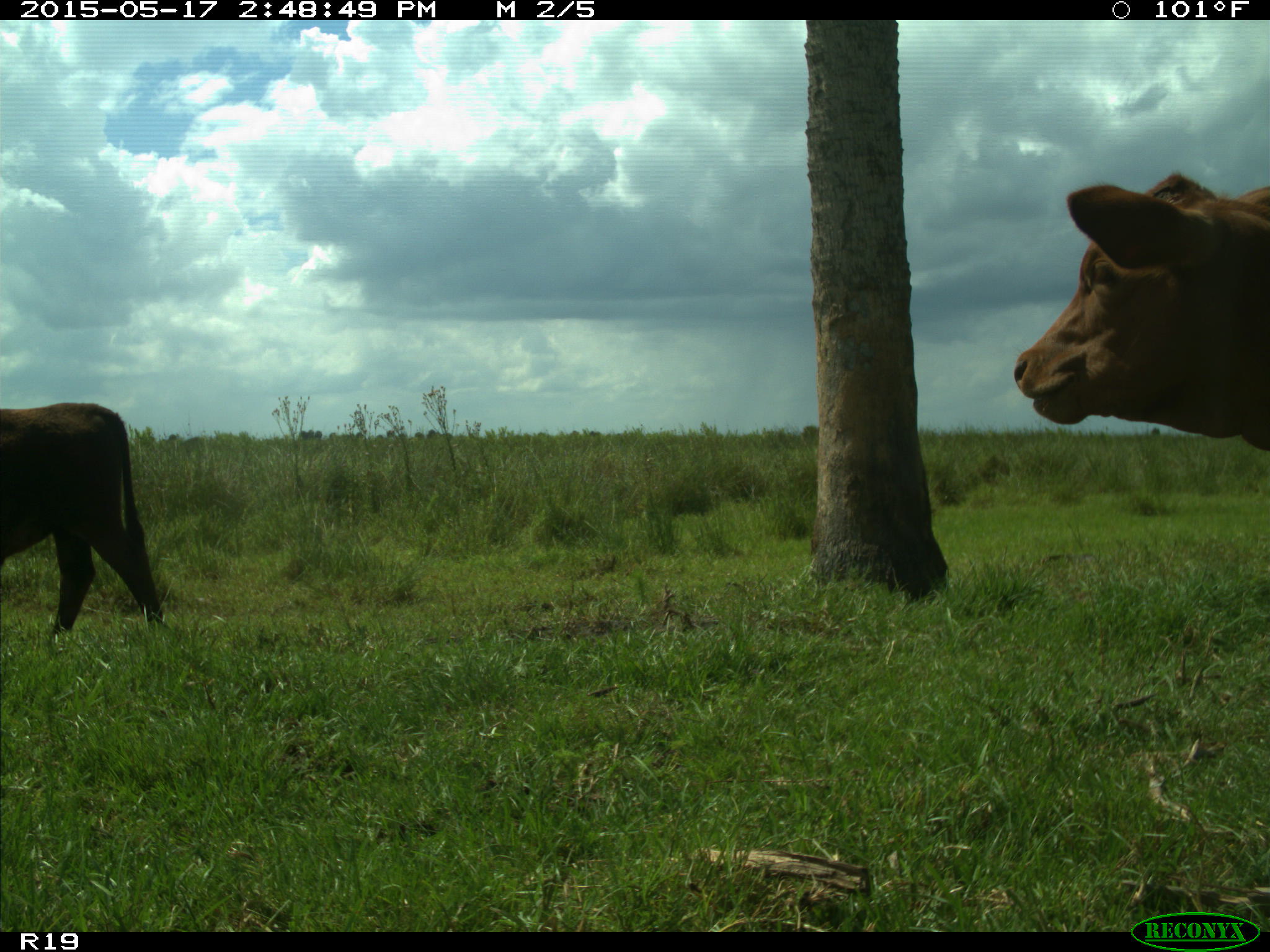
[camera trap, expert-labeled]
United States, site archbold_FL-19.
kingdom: Animalia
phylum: Chordata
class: Mammalia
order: Artiodactyla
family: Bovidae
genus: Bos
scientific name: Bos taurus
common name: domestic cow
Bos taurus (domestic cow).